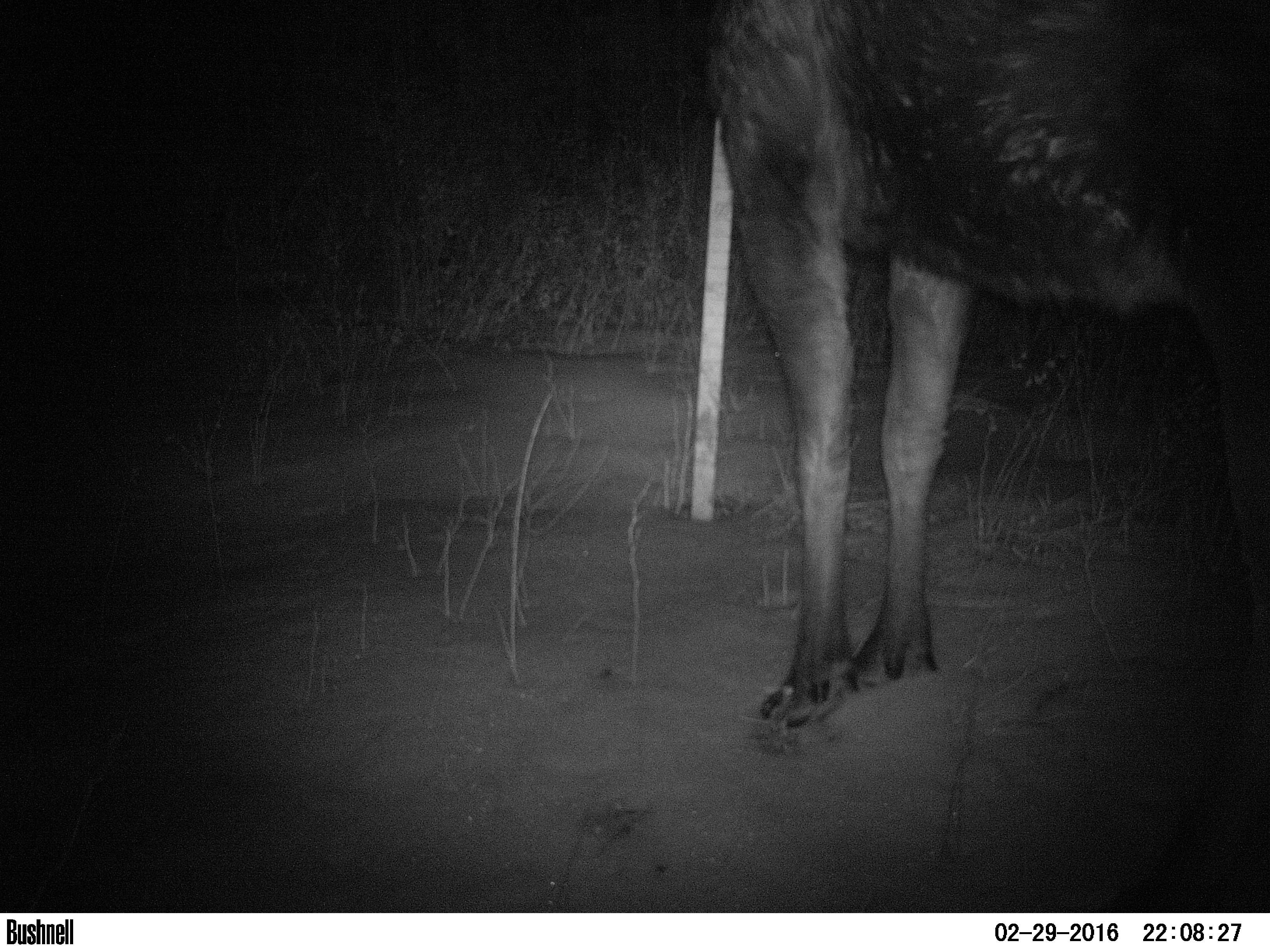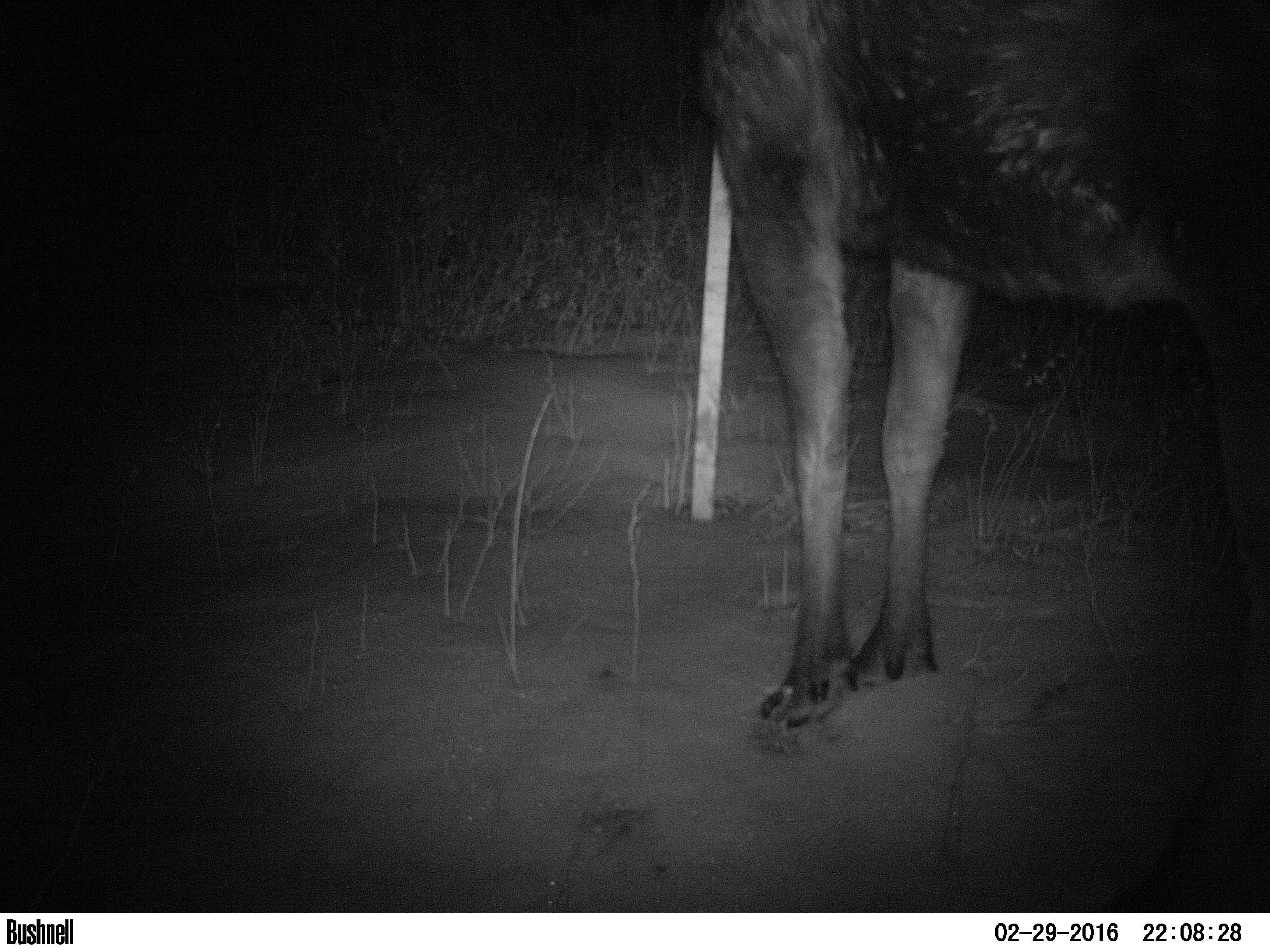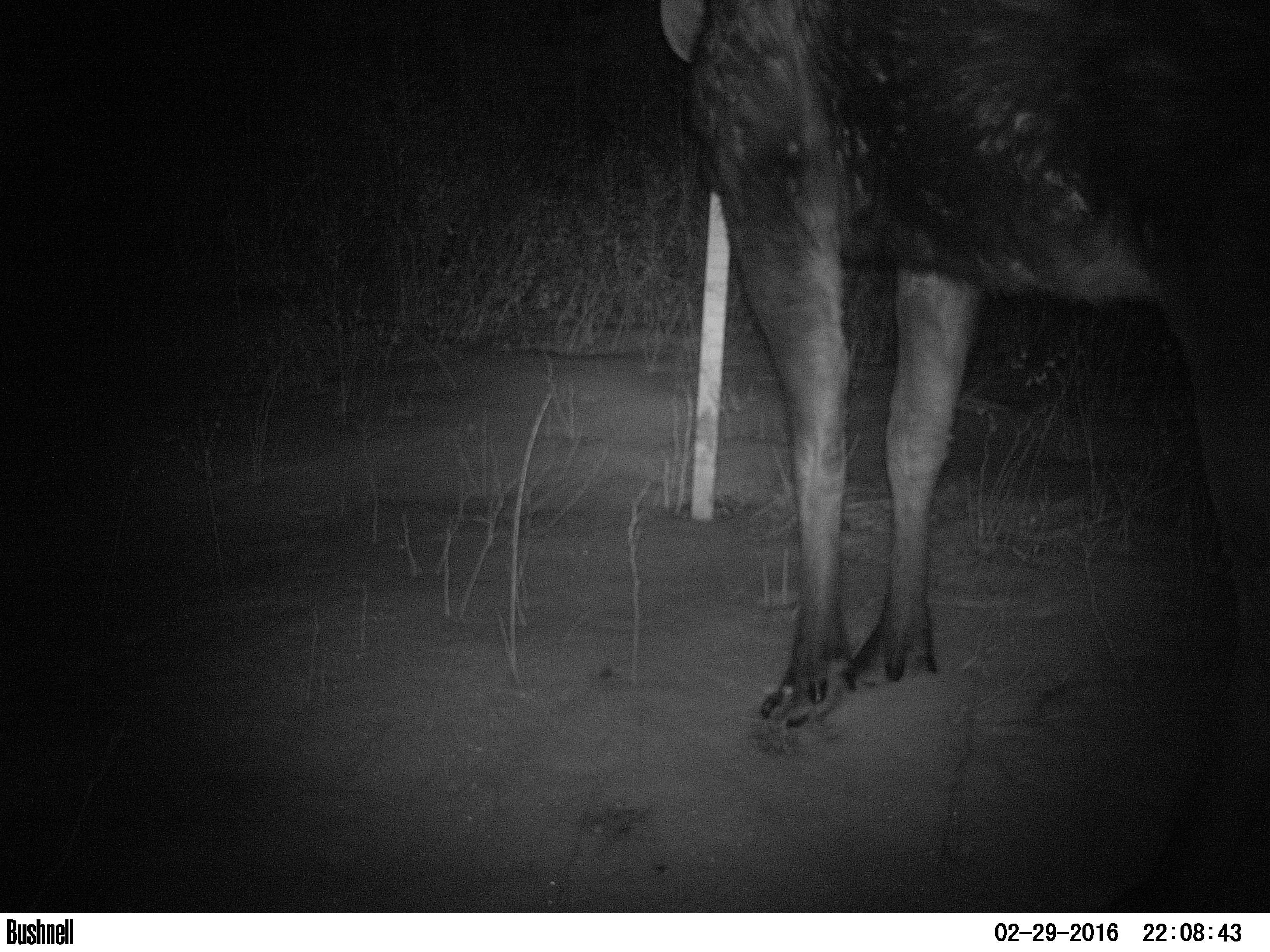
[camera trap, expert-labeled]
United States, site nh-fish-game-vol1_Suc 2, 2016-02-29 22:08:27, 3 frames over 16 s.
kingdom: Animalia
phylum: Chordata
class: Mammalia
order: Artiodactyla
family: Cervidae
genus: Alces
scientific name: Alces alces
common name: moose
Moose (Alces alces).